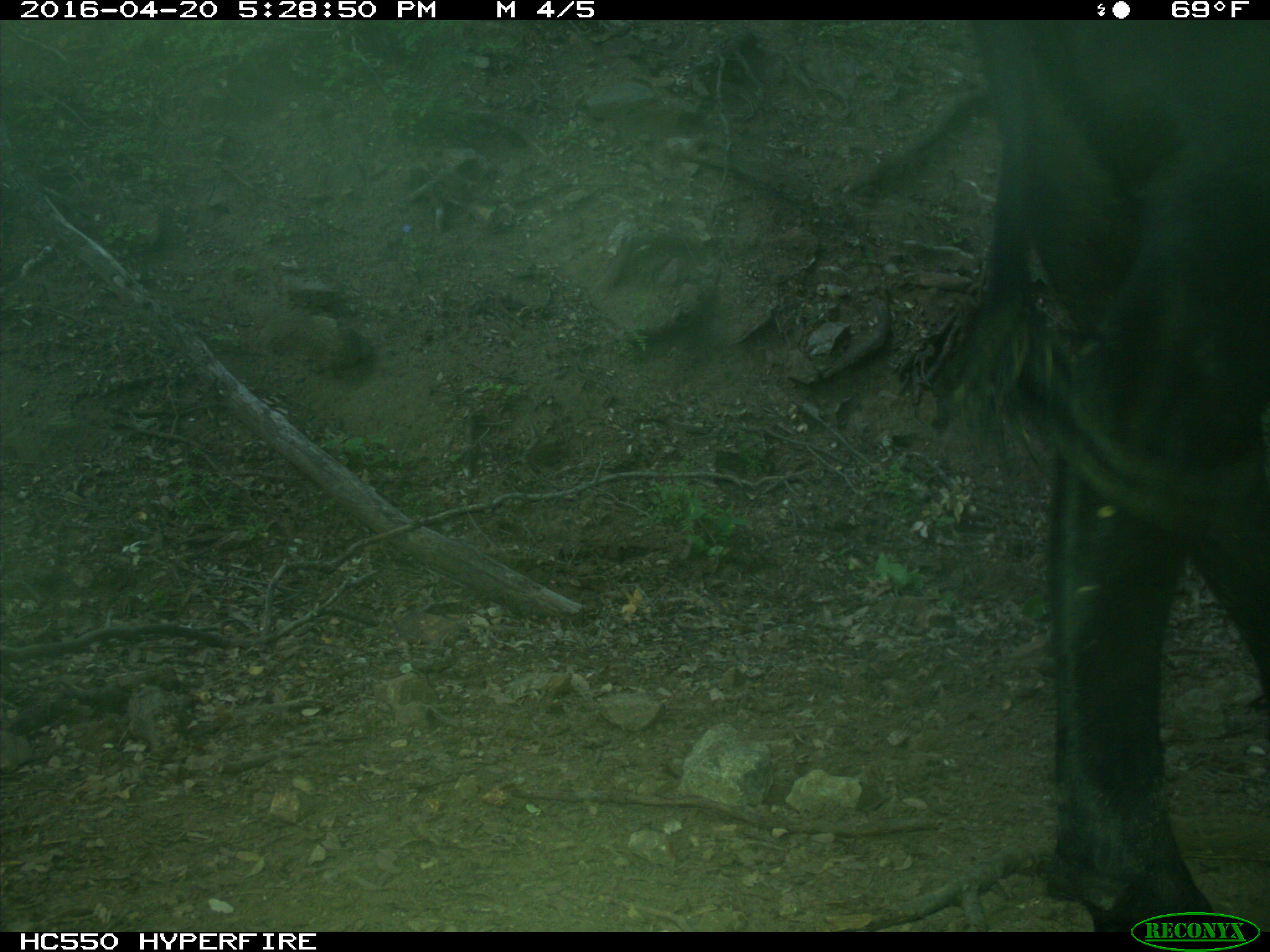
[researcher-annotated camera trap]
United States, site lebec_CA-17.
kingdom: Animalia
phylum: Chordata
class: Mammalia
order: Artiodactyla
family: Bovidae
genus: Bos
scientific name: Bos taurus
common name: domestic cow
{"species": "Bos taurus (domestic cow)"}